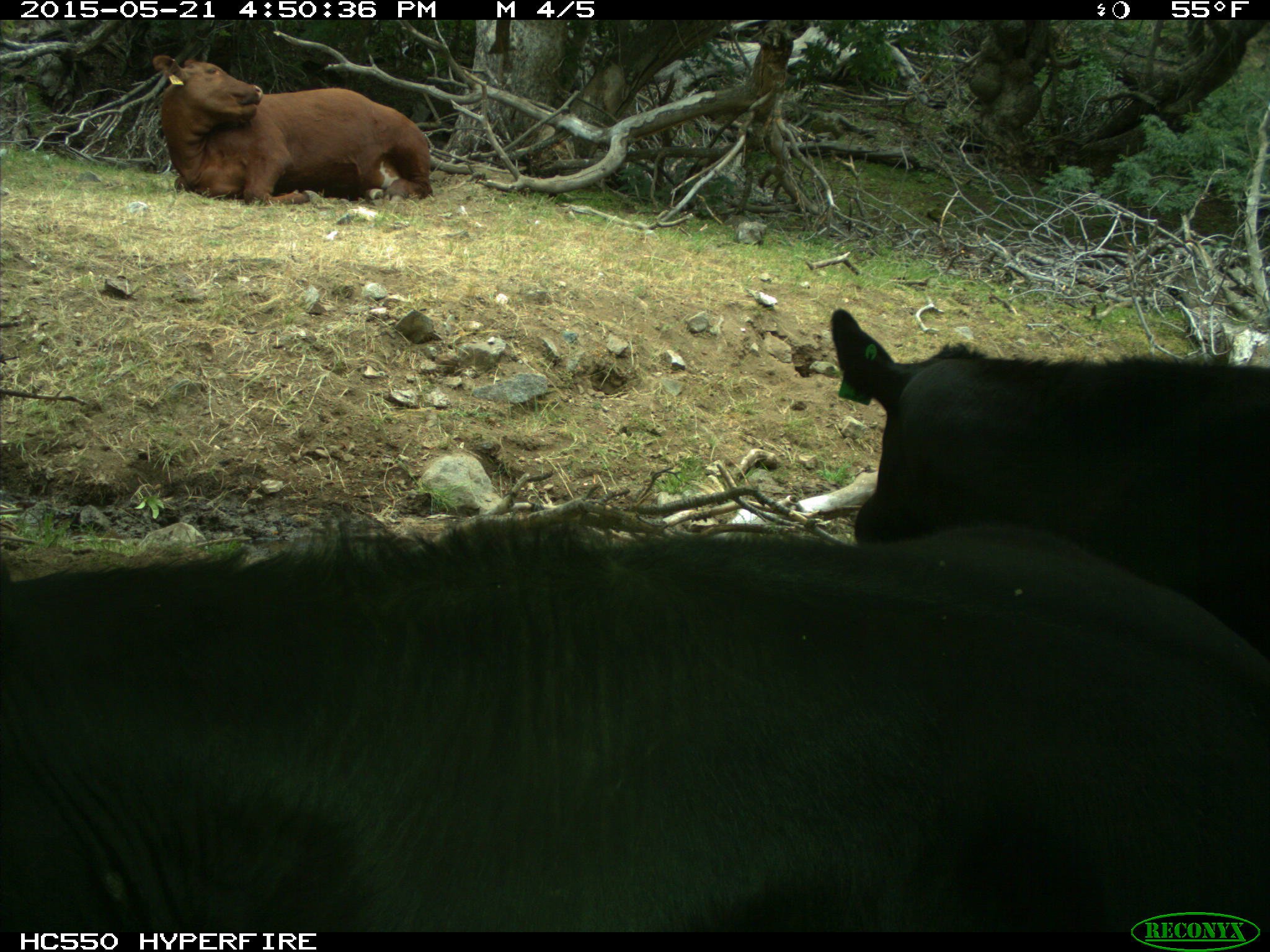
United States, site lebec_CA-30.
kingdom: Animalia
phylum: Chordata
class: Mammalia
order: Artiodactyla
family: Bovidae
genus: Bos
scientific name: Bos taurus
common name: domestic cow